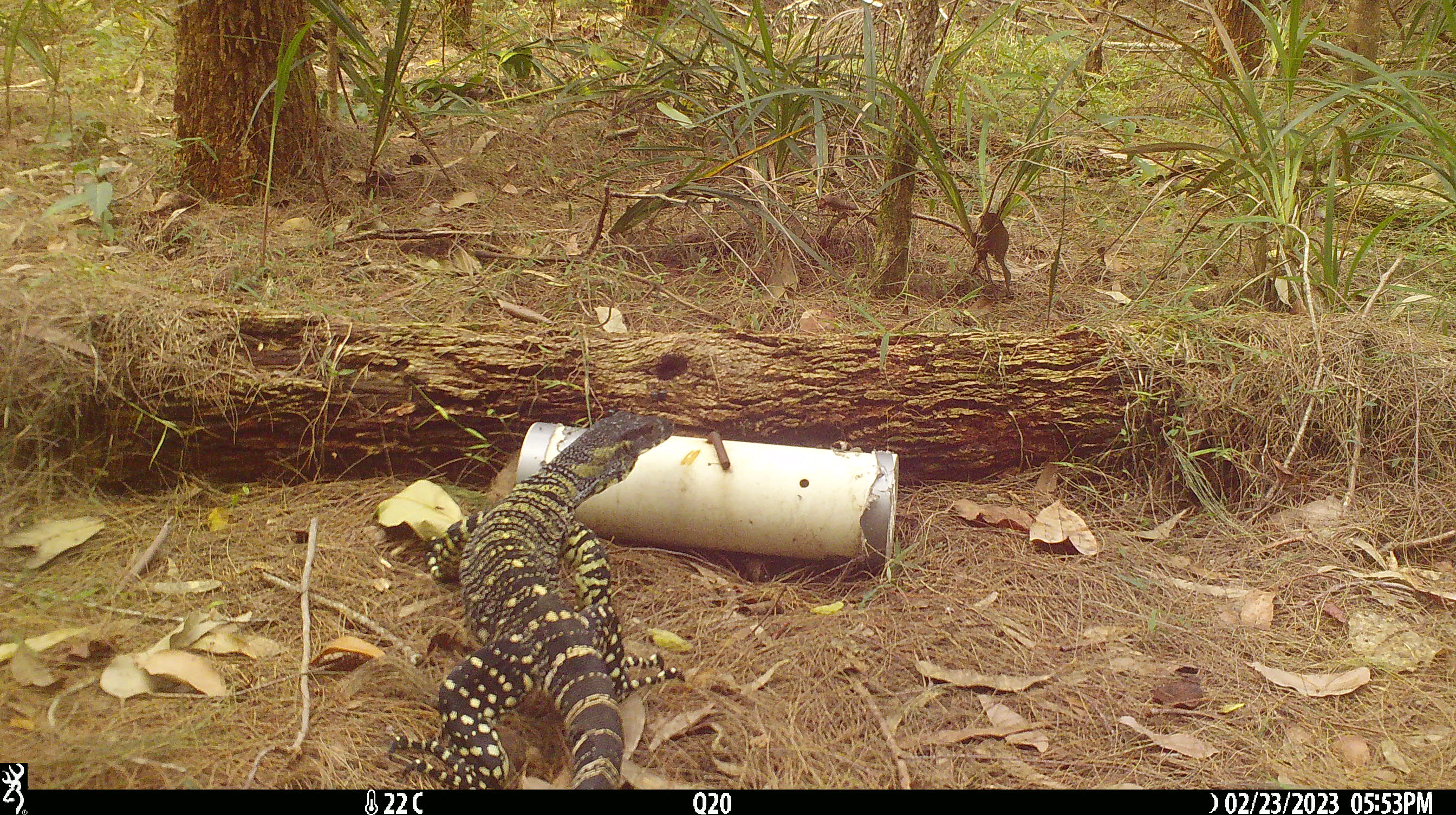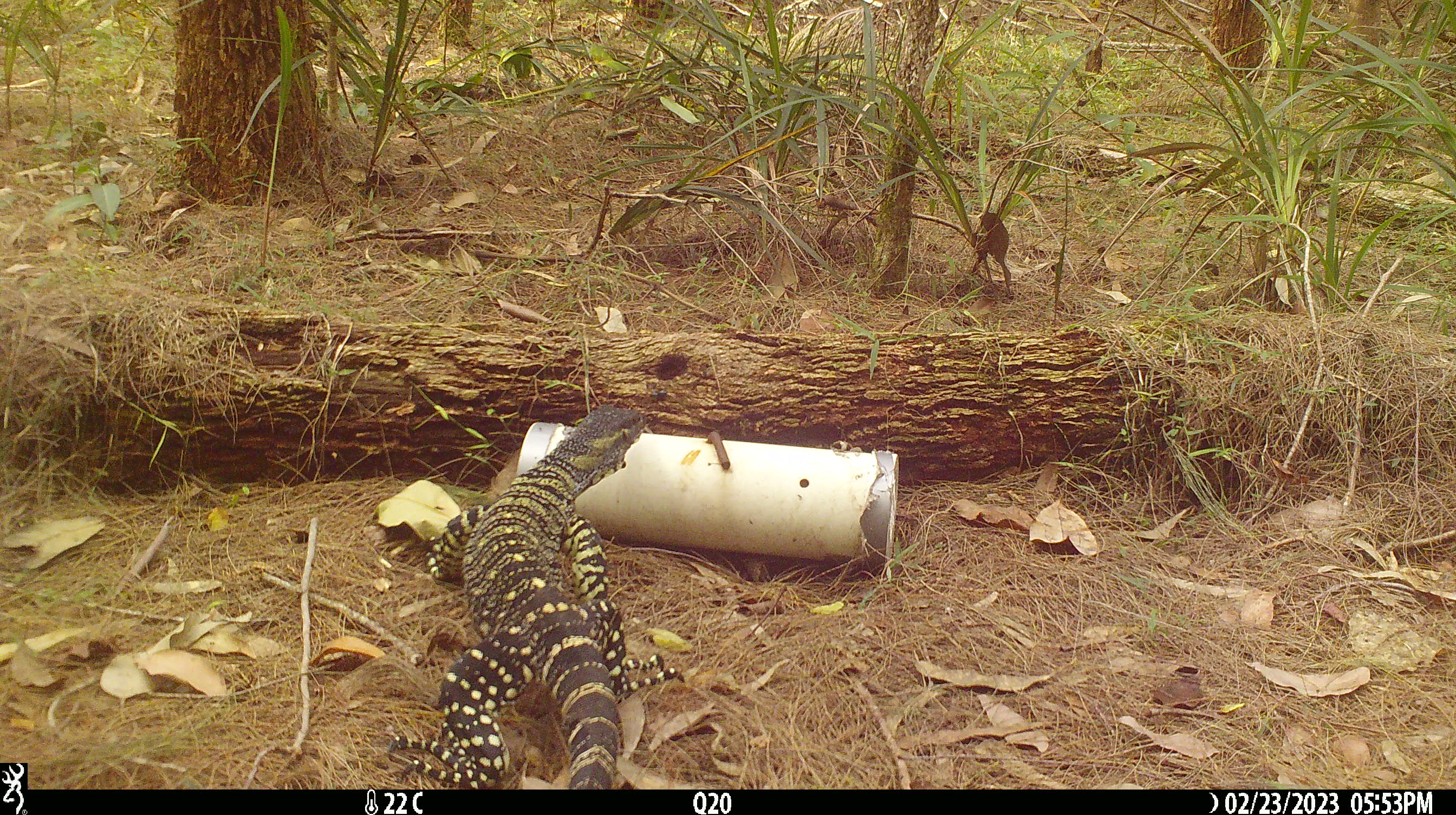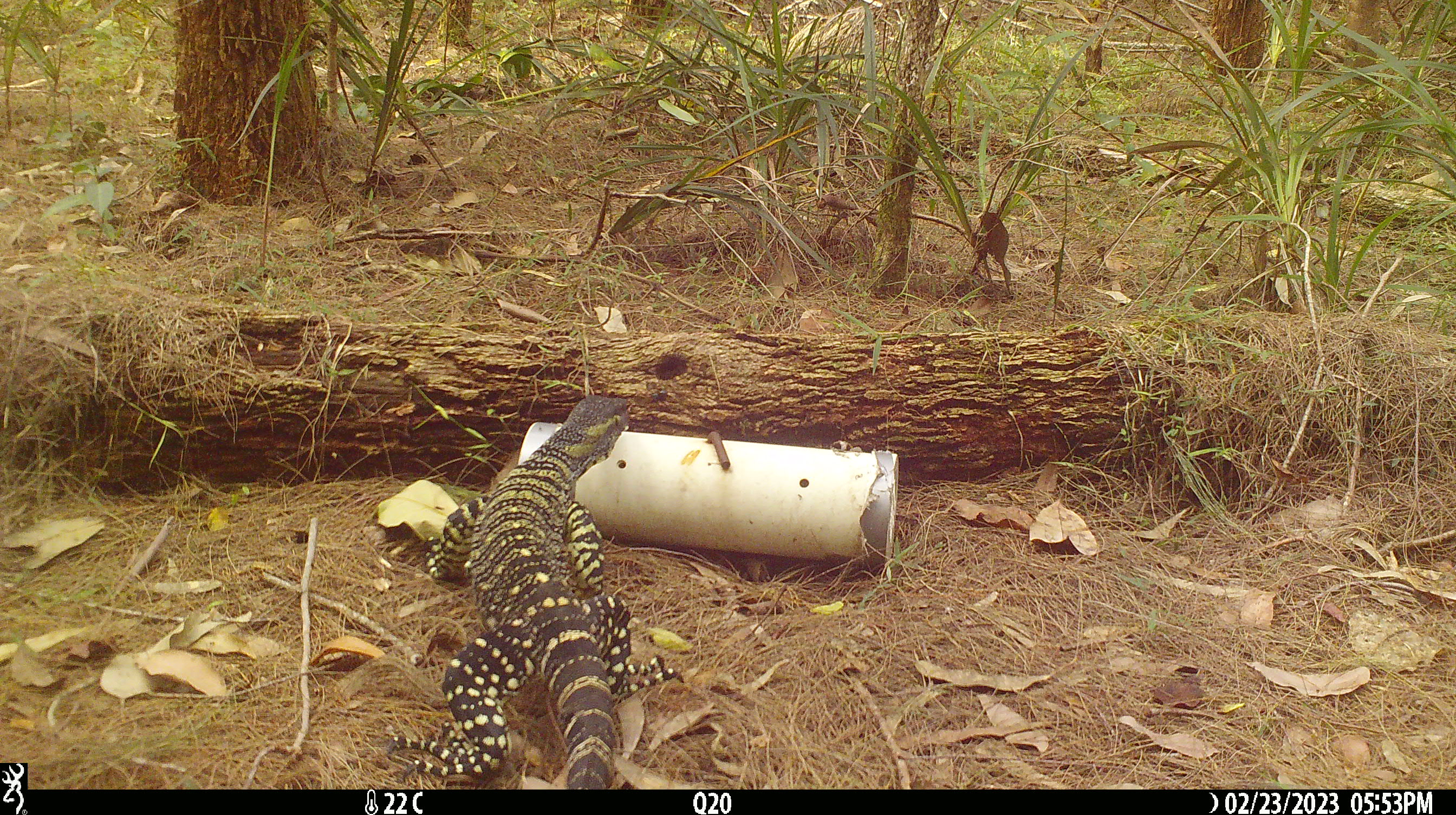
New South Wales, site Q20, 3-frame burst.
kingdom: Animalia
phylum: Chordata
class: Reptilia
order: Squamata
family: Varanidae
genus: Varanus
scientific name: Varanus varius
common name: lace monitor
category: goanna